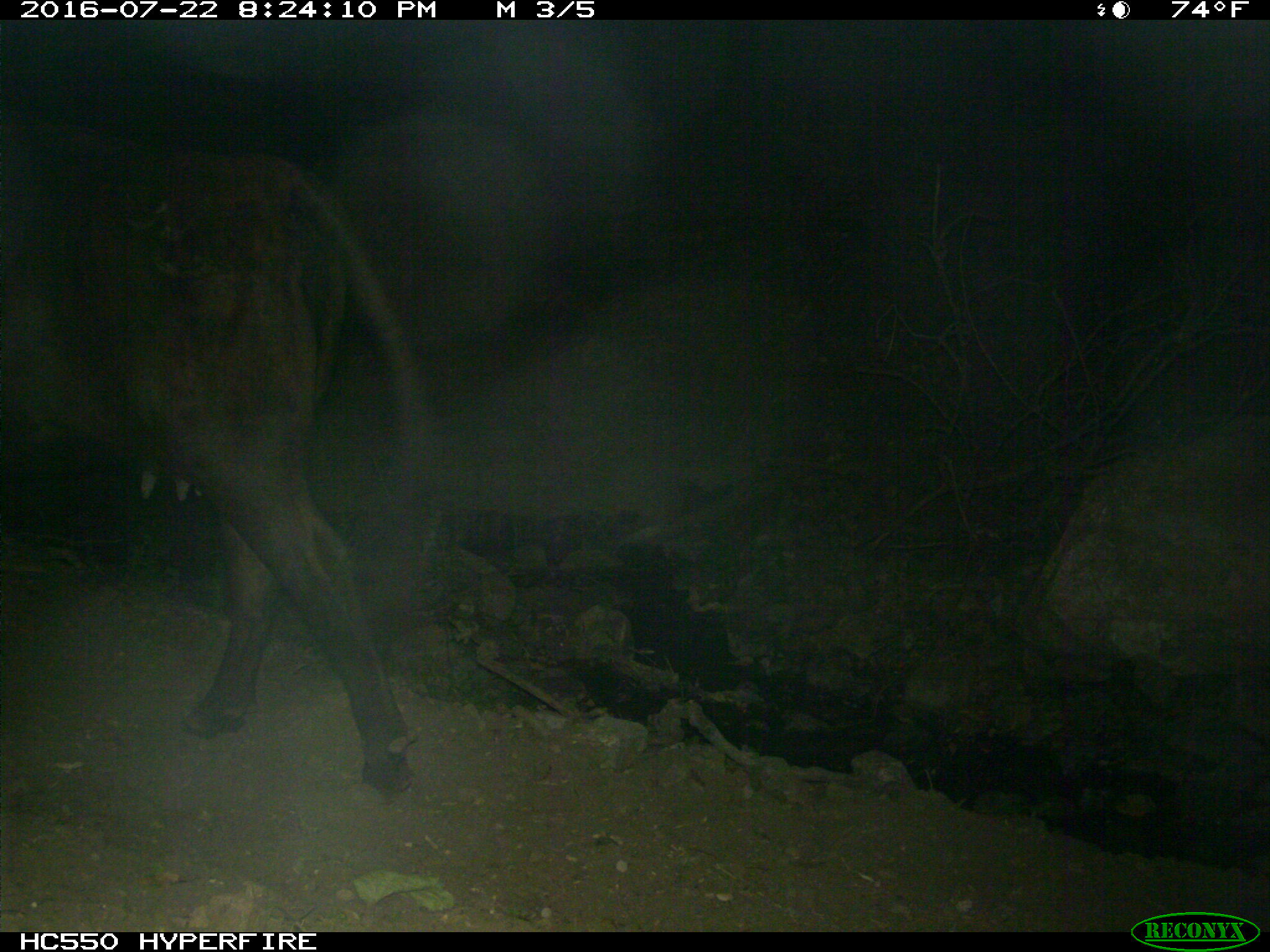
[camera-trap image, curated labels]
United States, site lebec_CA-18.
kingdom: Animalia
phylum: Chordata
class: Mammalia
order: Artiodactyla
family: Bovidae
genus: Bos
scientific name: Bos taurus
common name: domestic cow